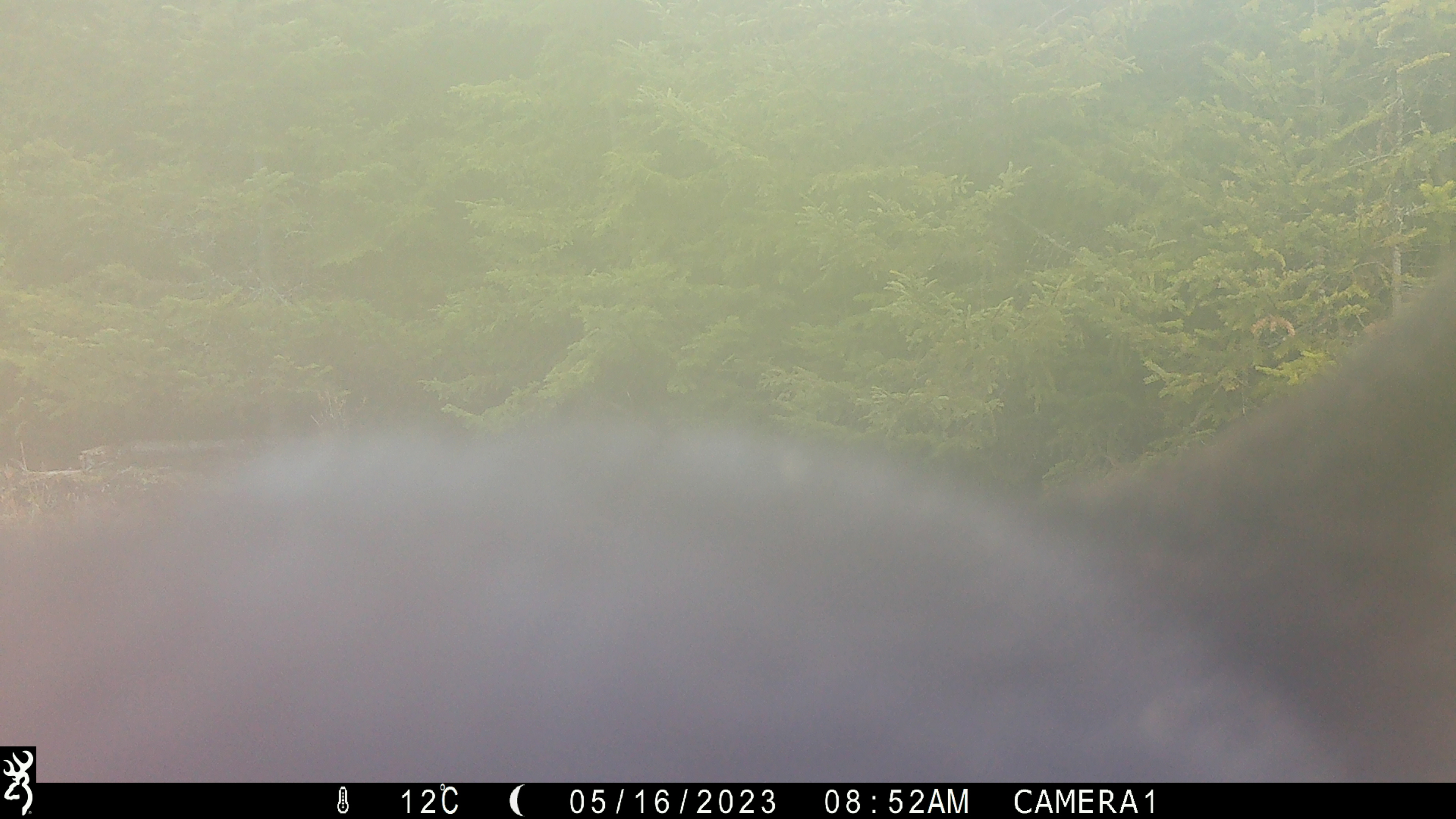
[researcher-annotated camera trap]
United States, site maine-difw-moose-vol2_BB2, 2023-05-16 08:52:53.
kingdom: Animalia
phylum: Chordata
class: Mammalia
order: Carnivora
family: Ursidae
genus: Ursus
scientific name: Ursus americanus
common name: black bear